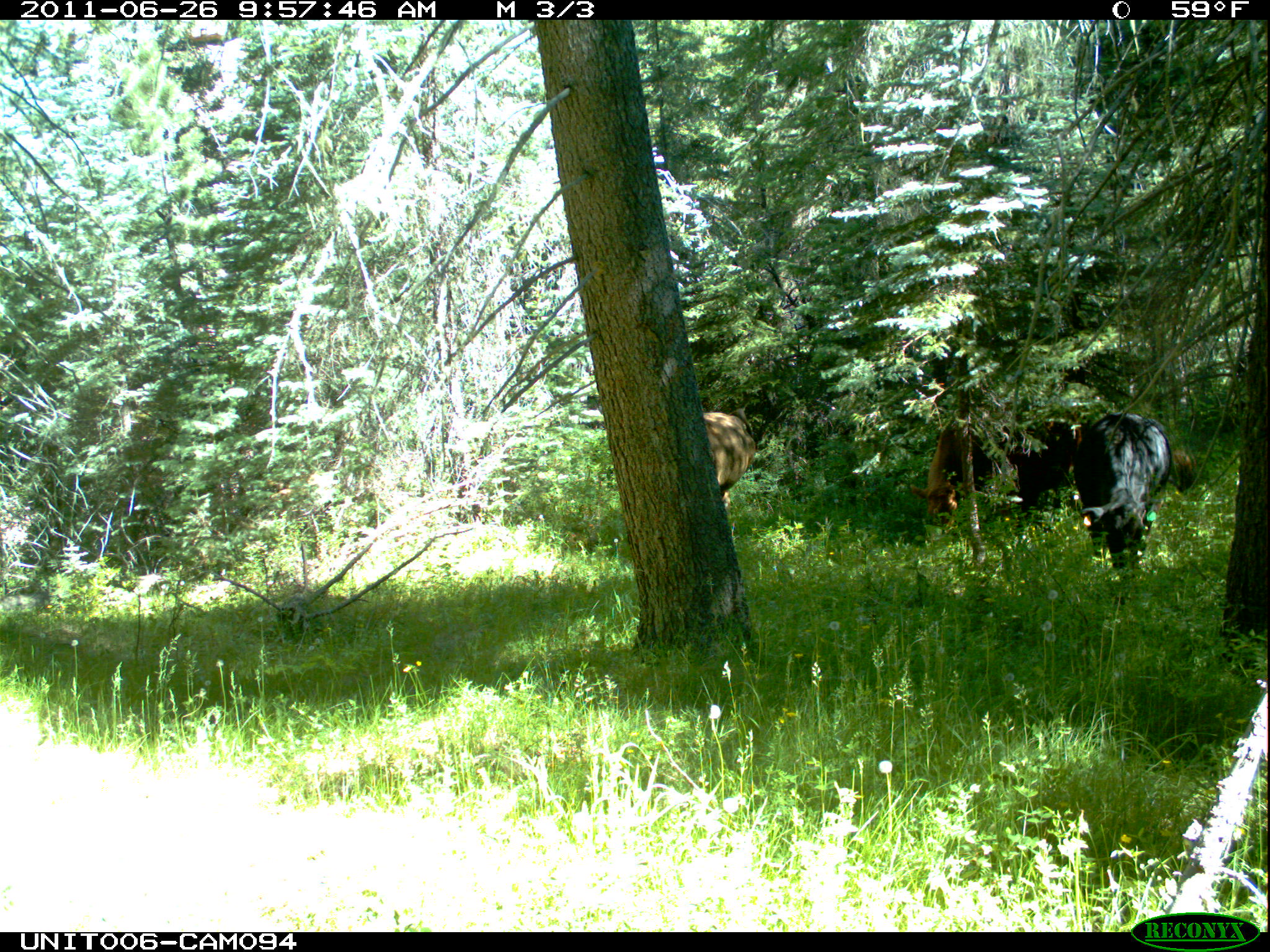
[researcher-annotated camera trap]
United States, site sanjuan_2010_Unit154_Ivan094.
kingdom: Animalia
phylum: Chordata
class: Mammalia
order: Artiodactyla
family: Bovidae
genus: Bos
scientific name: Bos taurus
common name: domestic cow